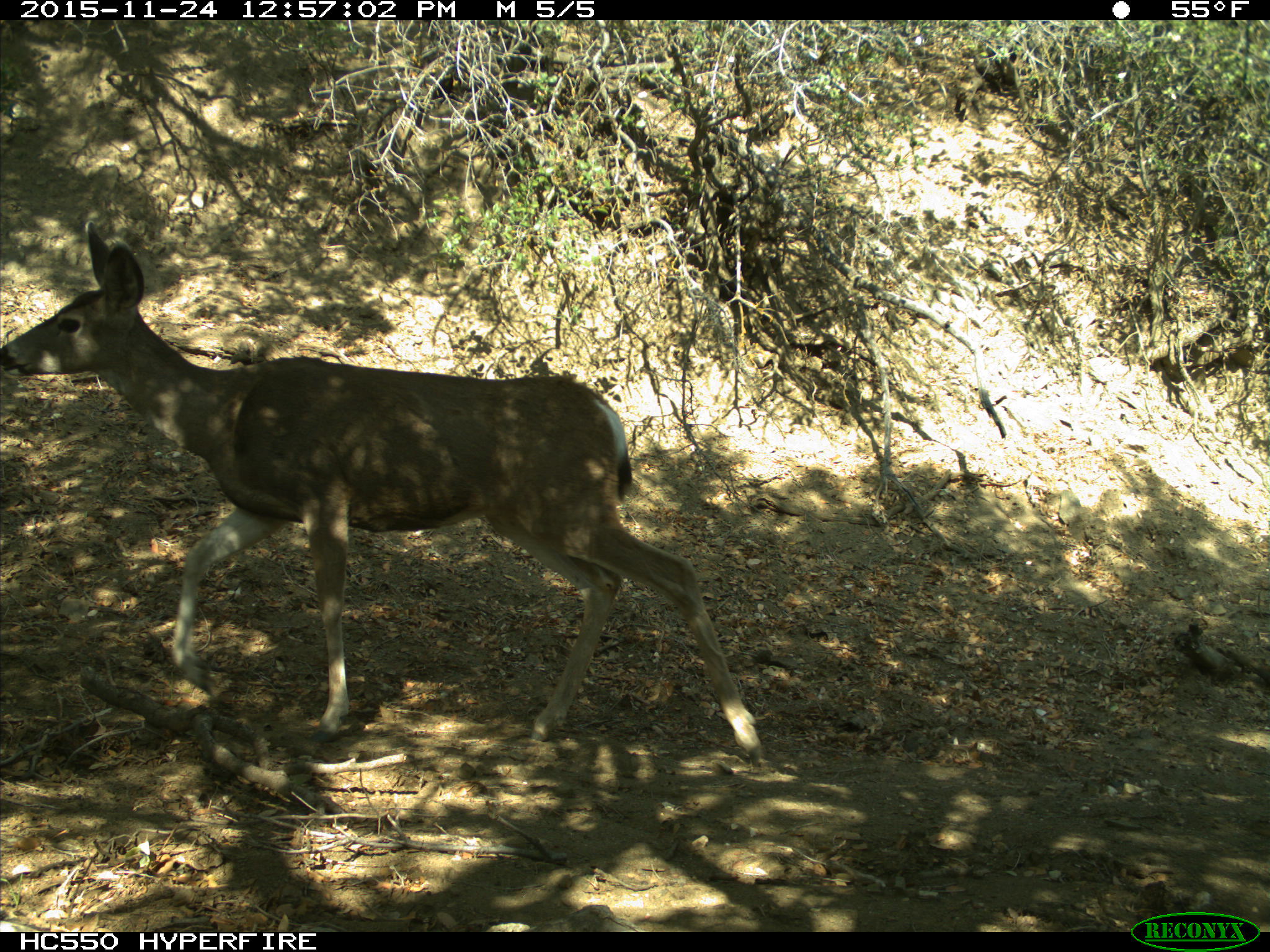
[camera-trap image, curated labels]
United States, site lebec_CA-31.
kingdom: Animalia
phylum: Chordata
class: Mammalia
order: Artiodactyla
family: Cervidae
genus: Odocoileus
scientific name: Odocoileus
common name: deer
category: unidentified deer